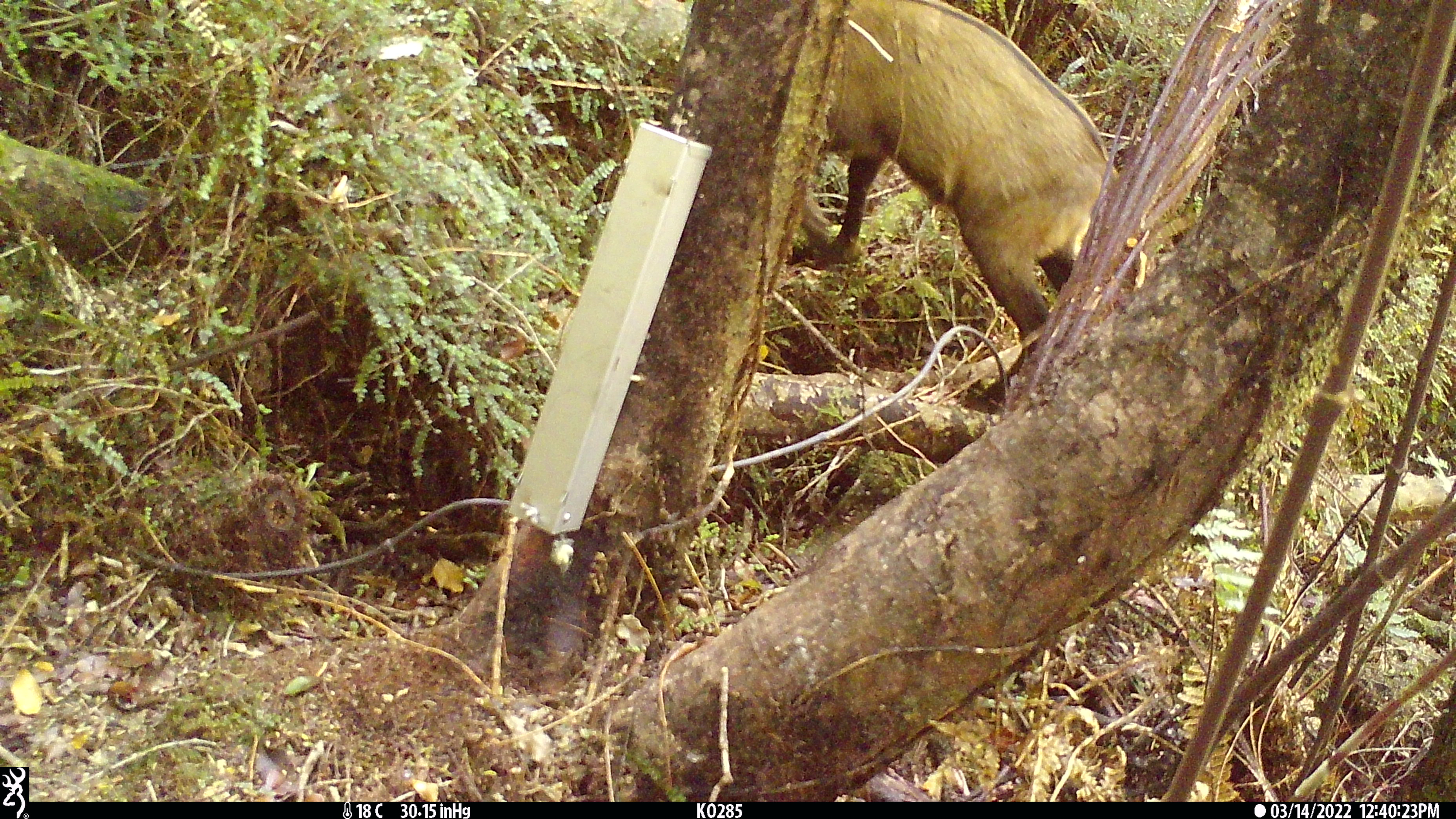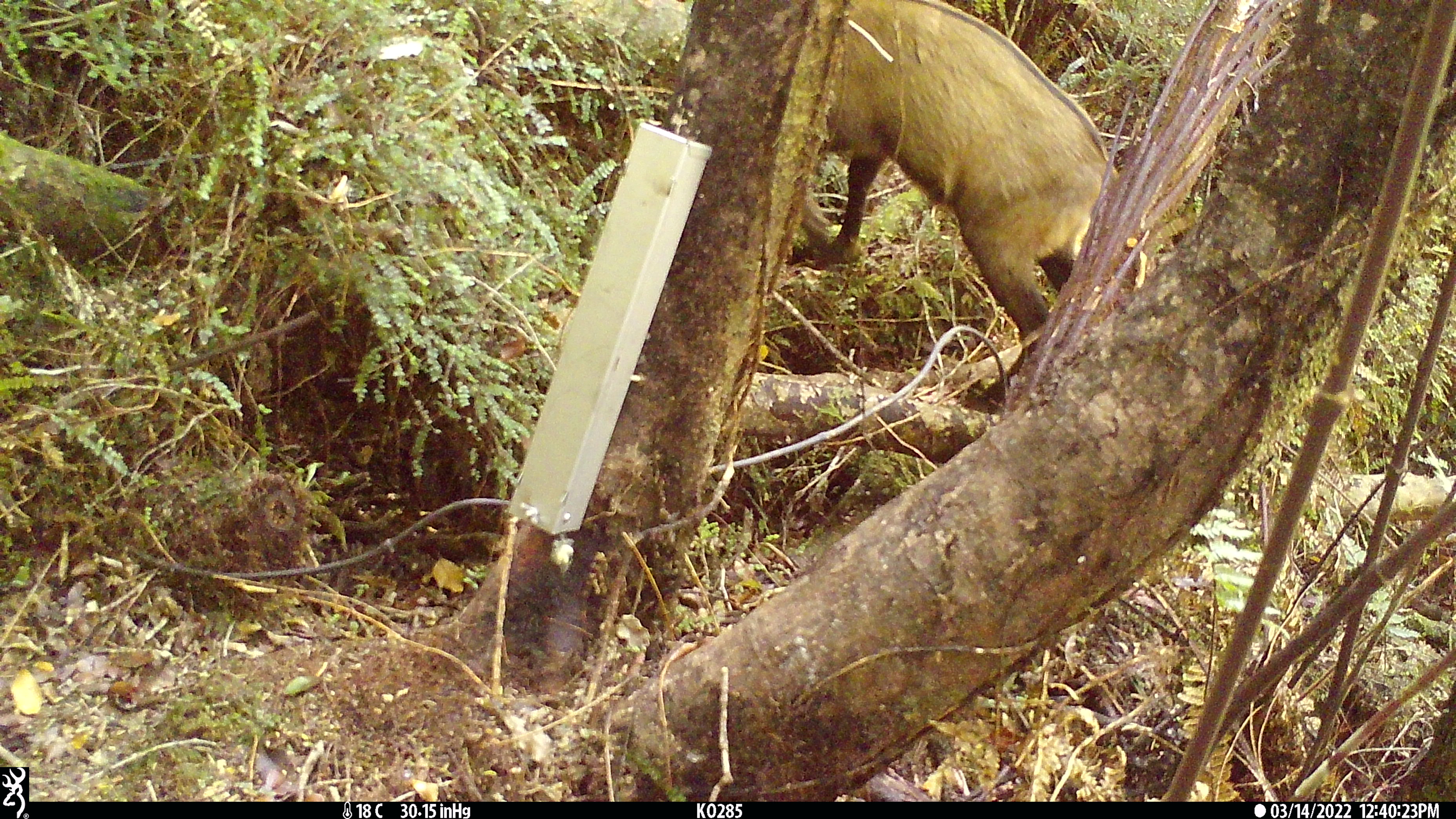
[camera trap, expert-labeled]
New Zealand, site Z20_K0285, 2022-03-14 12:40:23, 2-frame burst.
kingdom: Animalia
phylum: Chordata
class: Mammalia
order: Artiodactyla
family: Bovidae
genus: Rupicapra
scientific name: Rupicapra rupicapra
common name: alpine chamois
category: chamois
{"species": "chamois (alpine chamois) (Rupicapra rupicapra)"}